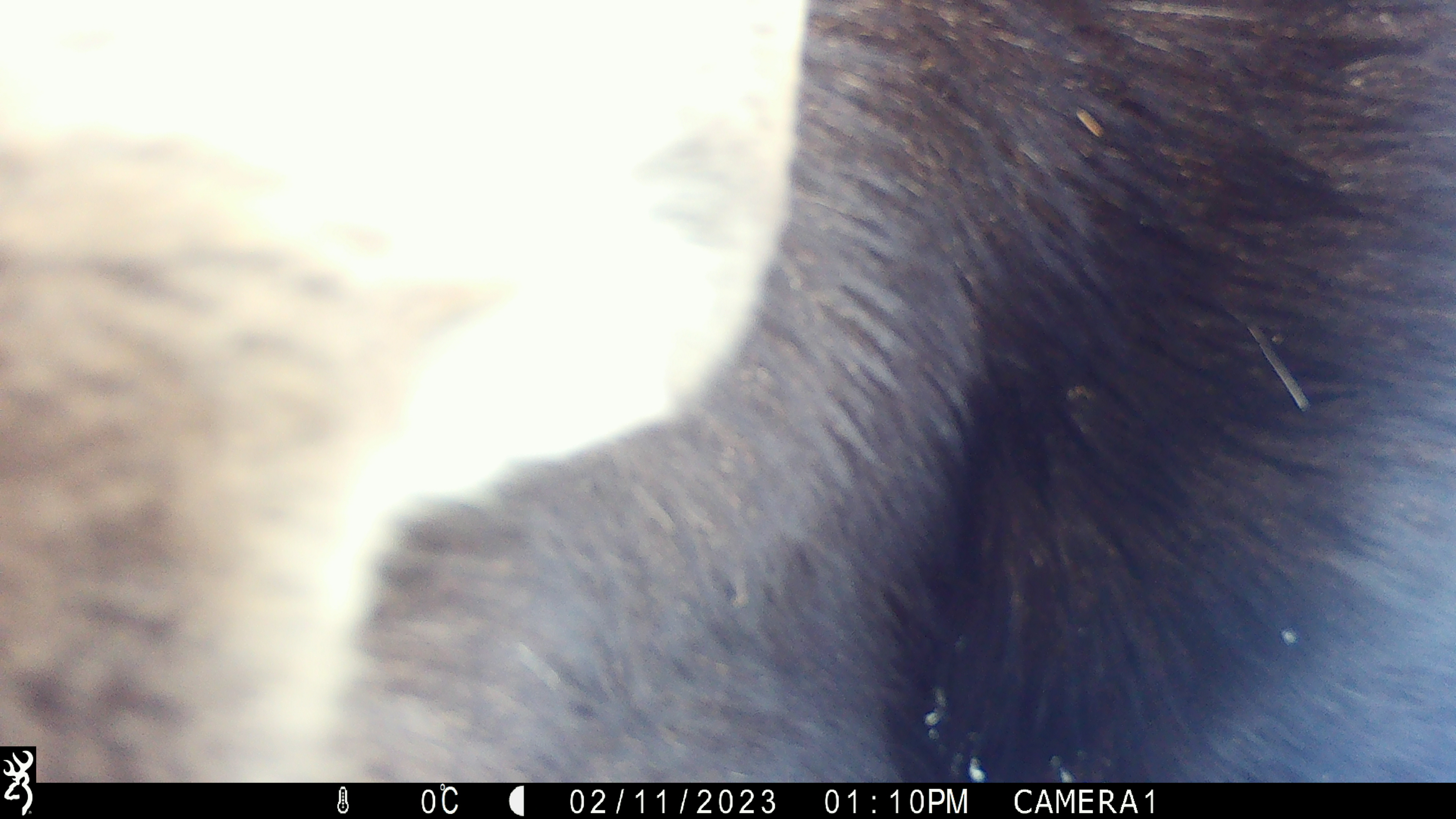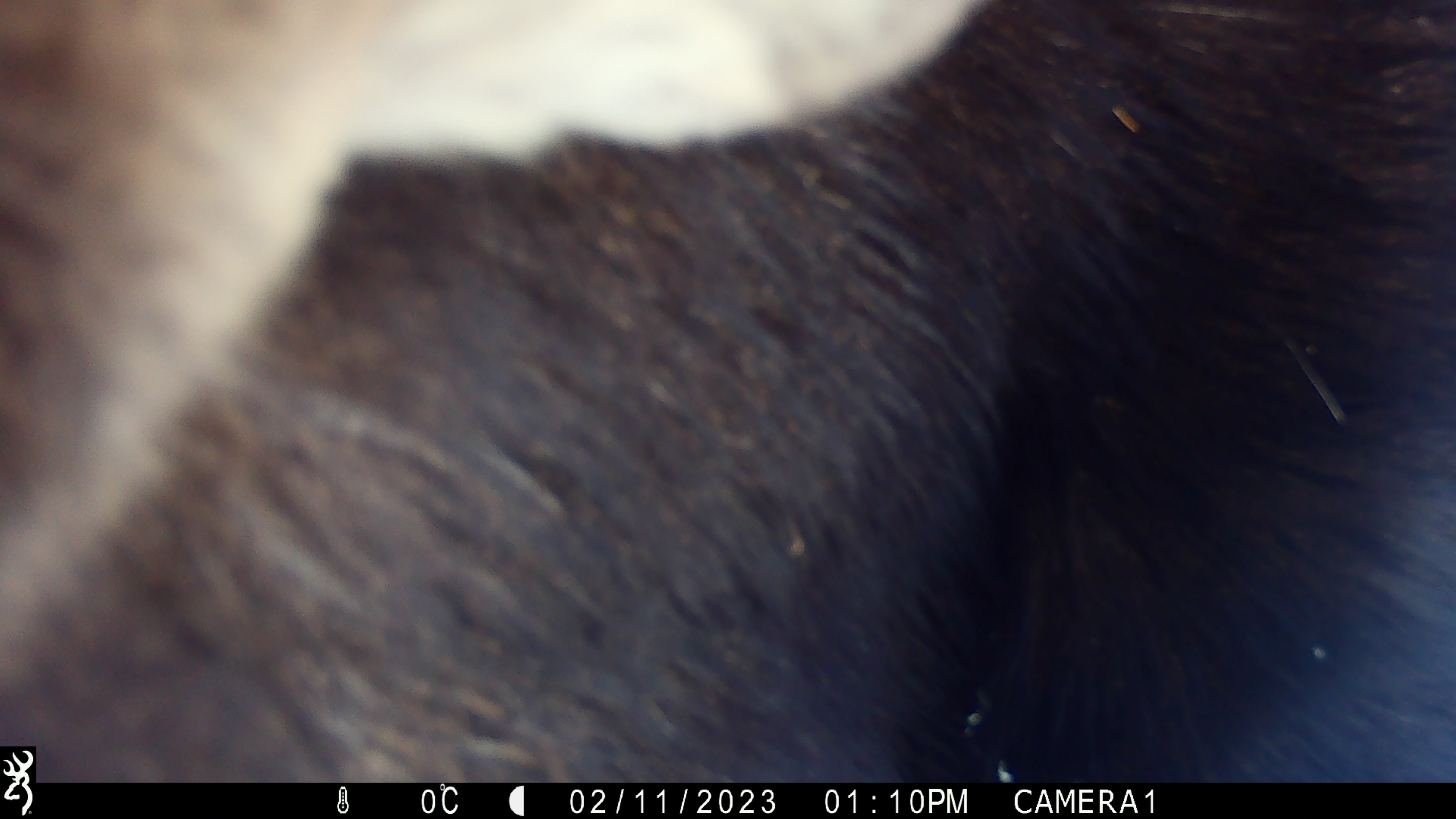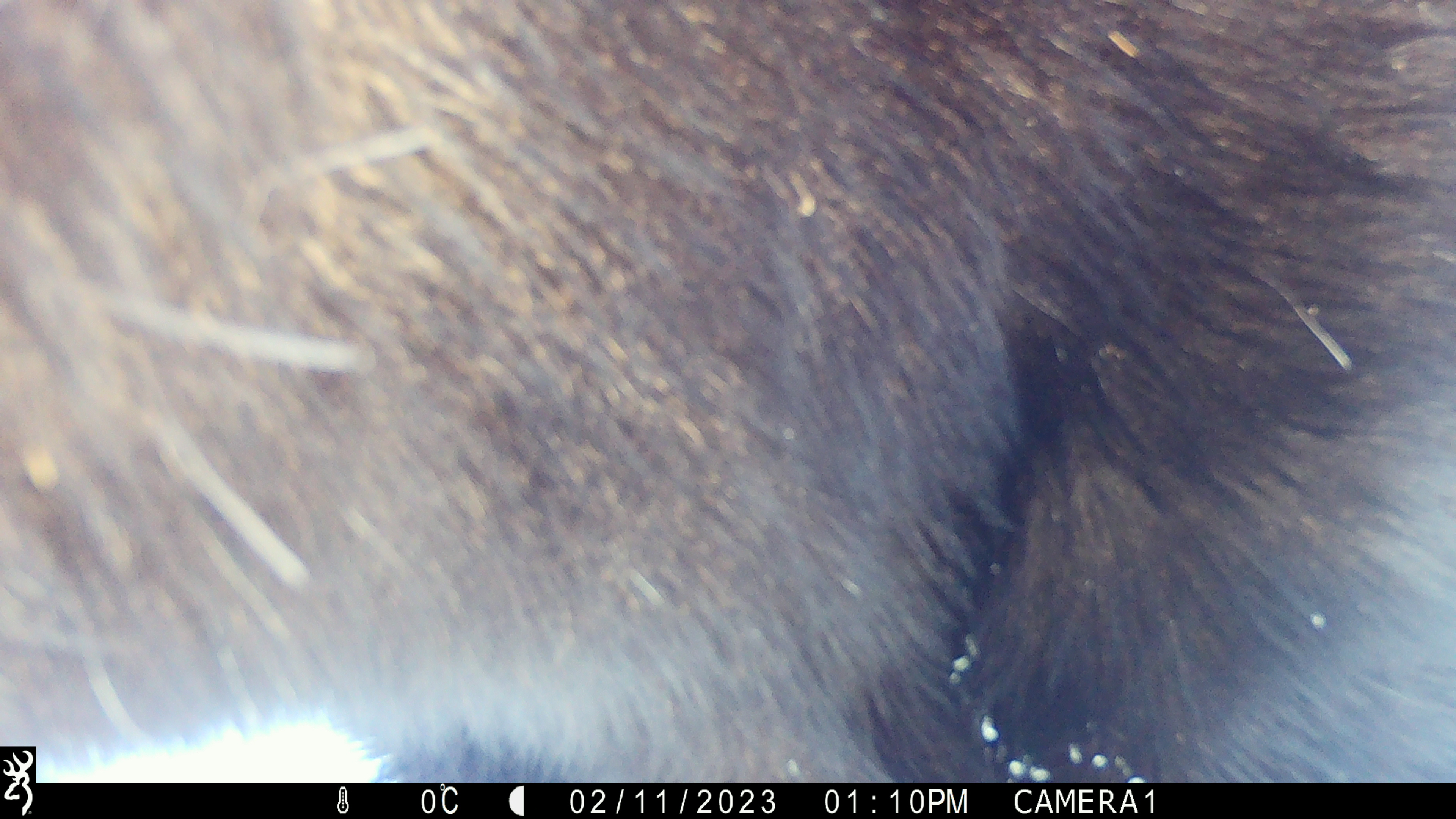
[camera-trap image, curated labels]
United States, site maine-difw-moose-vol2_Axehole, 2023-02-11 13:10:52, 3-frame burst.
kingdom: Animalia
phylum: Chordata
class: Mammalia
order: Artiodactyla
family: Cervidae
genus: Alces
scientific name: Alces alces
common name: moose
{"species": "moose (Alces alces)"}